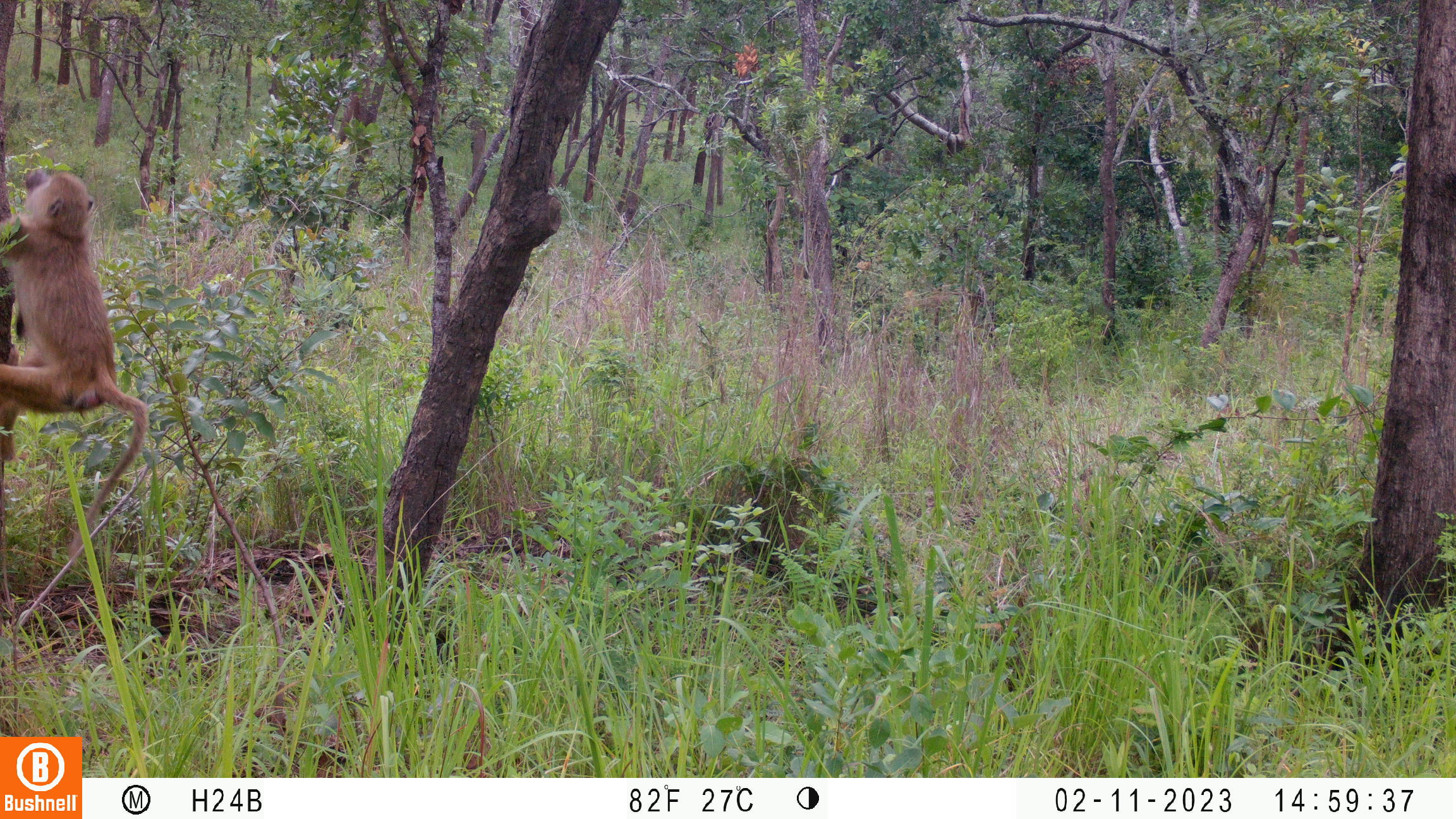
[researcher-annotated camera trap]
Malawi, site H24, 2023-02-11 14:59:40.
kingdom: Animalia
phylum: Chordata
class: Mammalia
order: Primates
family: Cercopithecidae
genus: Papio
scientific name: Papio cynocephalus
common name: yellow baboon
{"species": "yellow baboon (Papio cynocephalus)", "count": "1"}